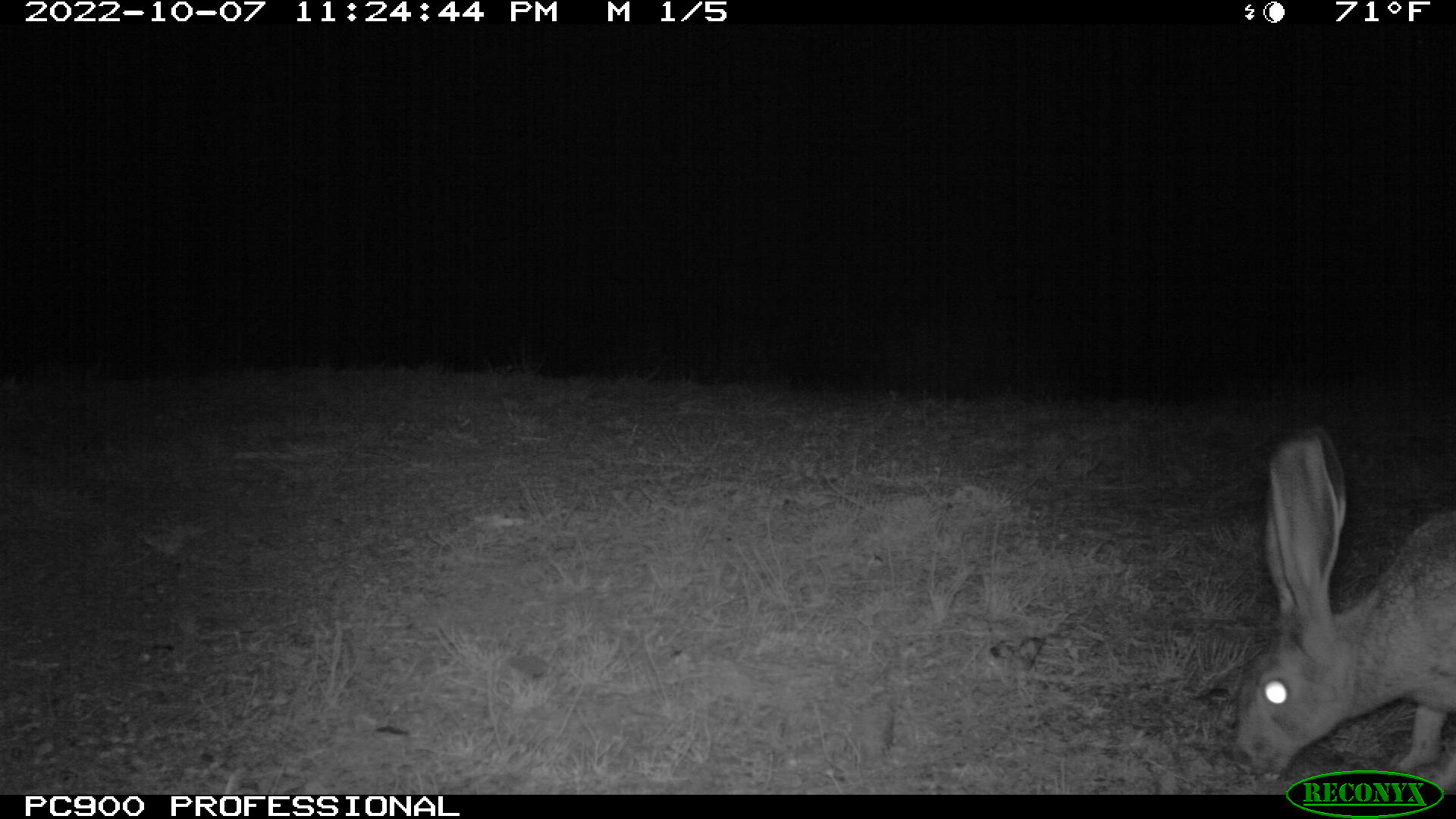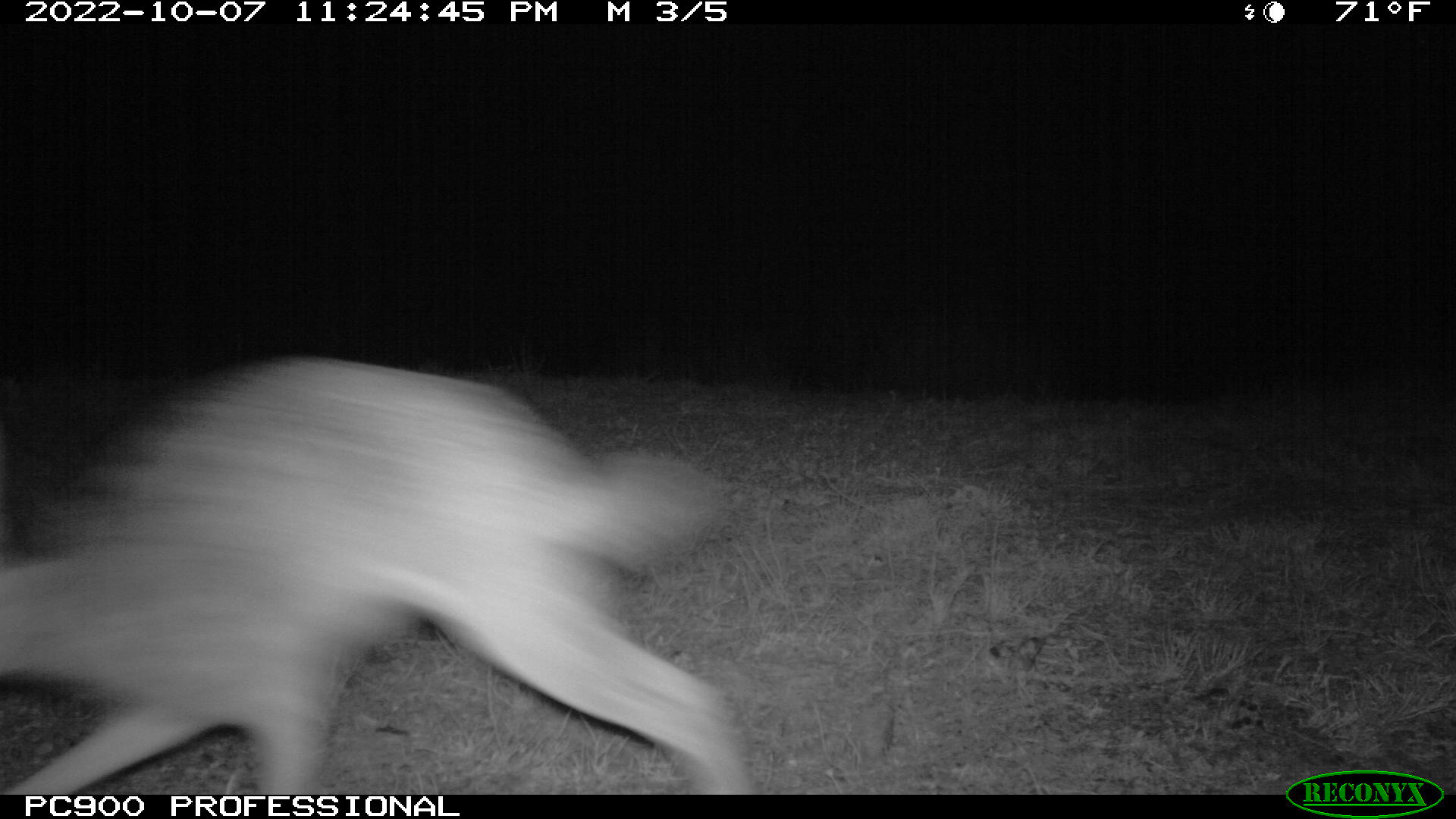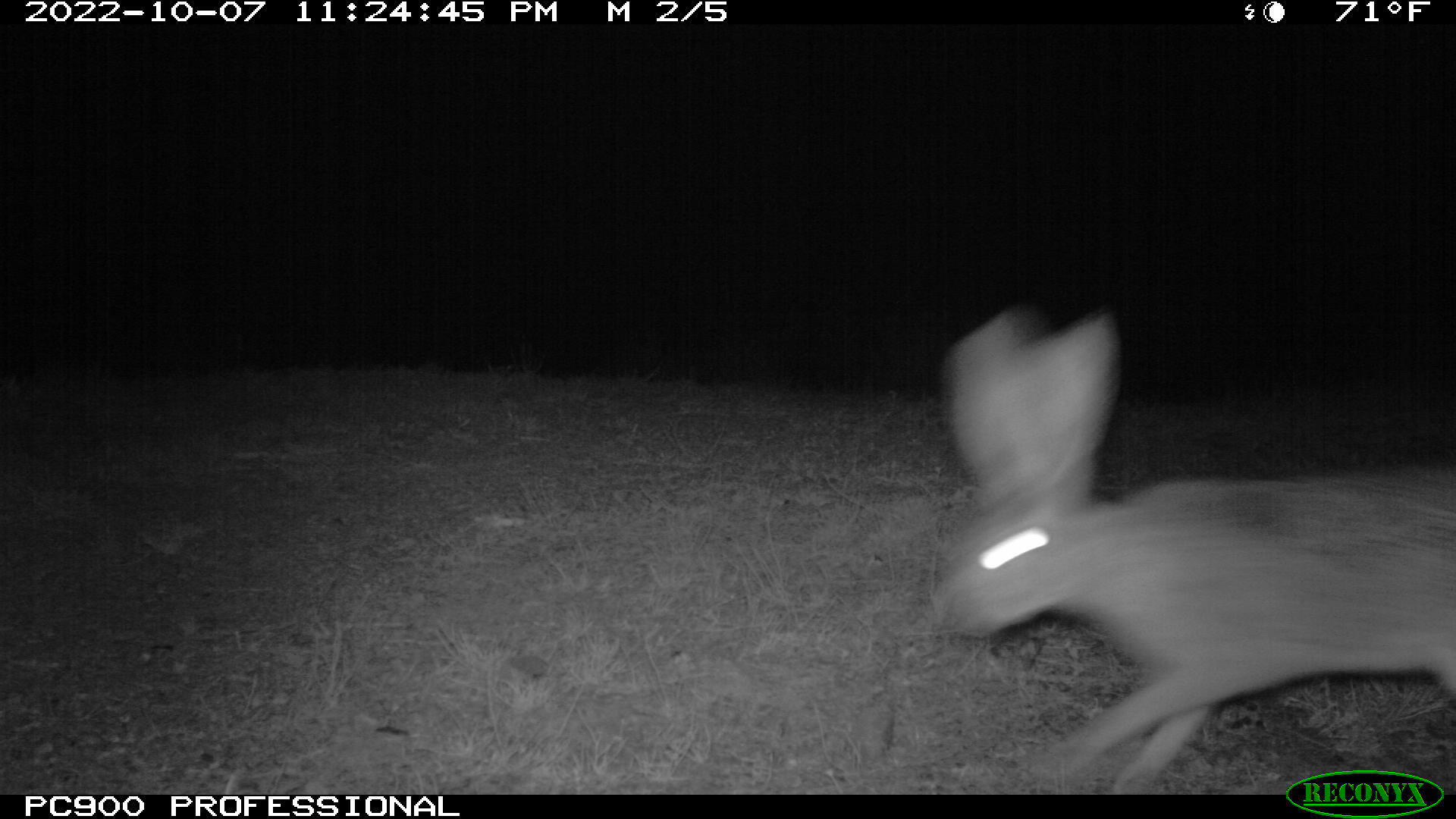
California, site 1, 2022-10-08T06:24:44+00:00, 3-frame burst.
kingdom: Animalia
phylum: Chordata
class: Mammalia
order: Lagomorpha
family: Leporidae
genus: Lepus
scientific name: Lepus californicus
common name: black-tailed jackrabbit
Black-tailed jackrabbit (Lepus californicus).